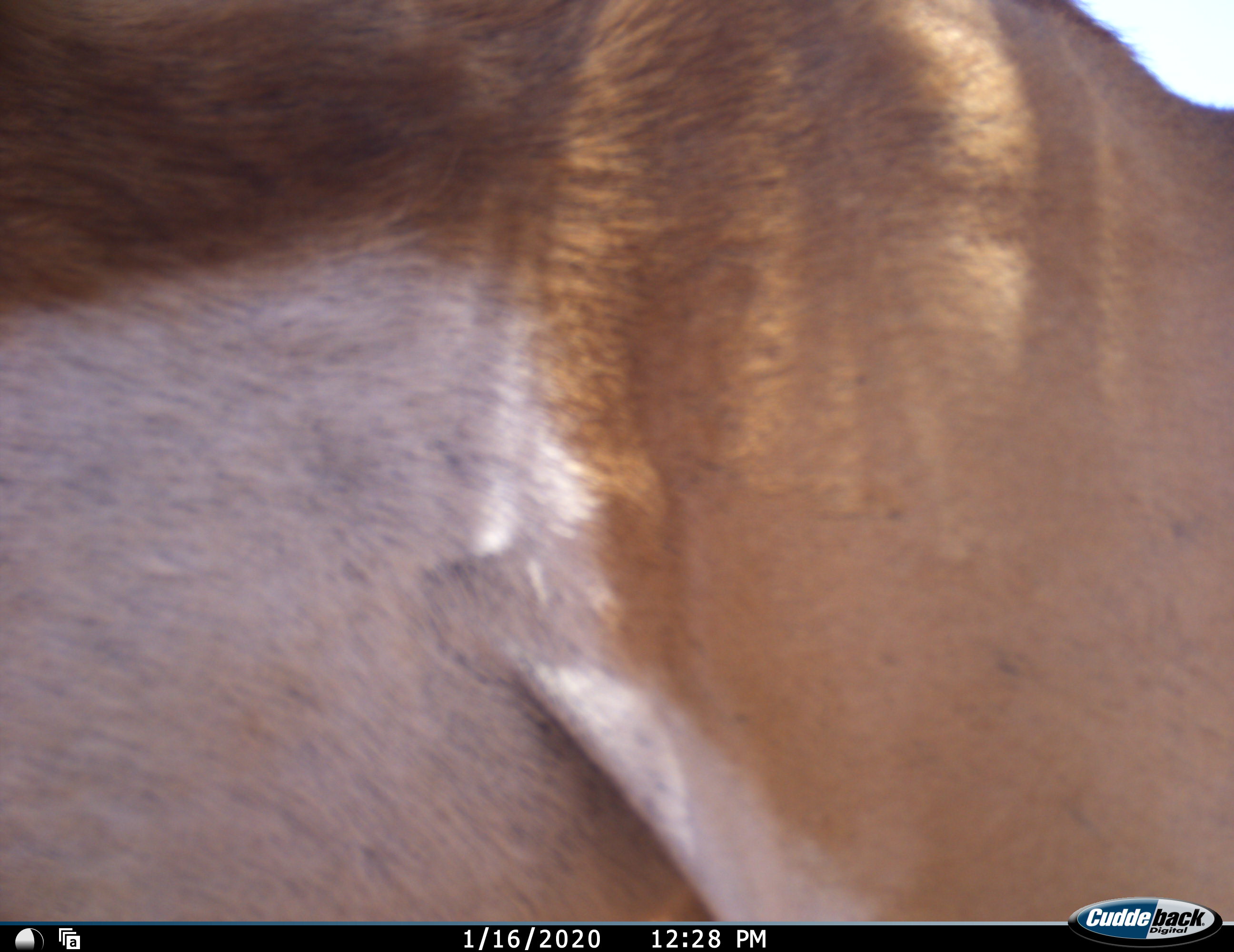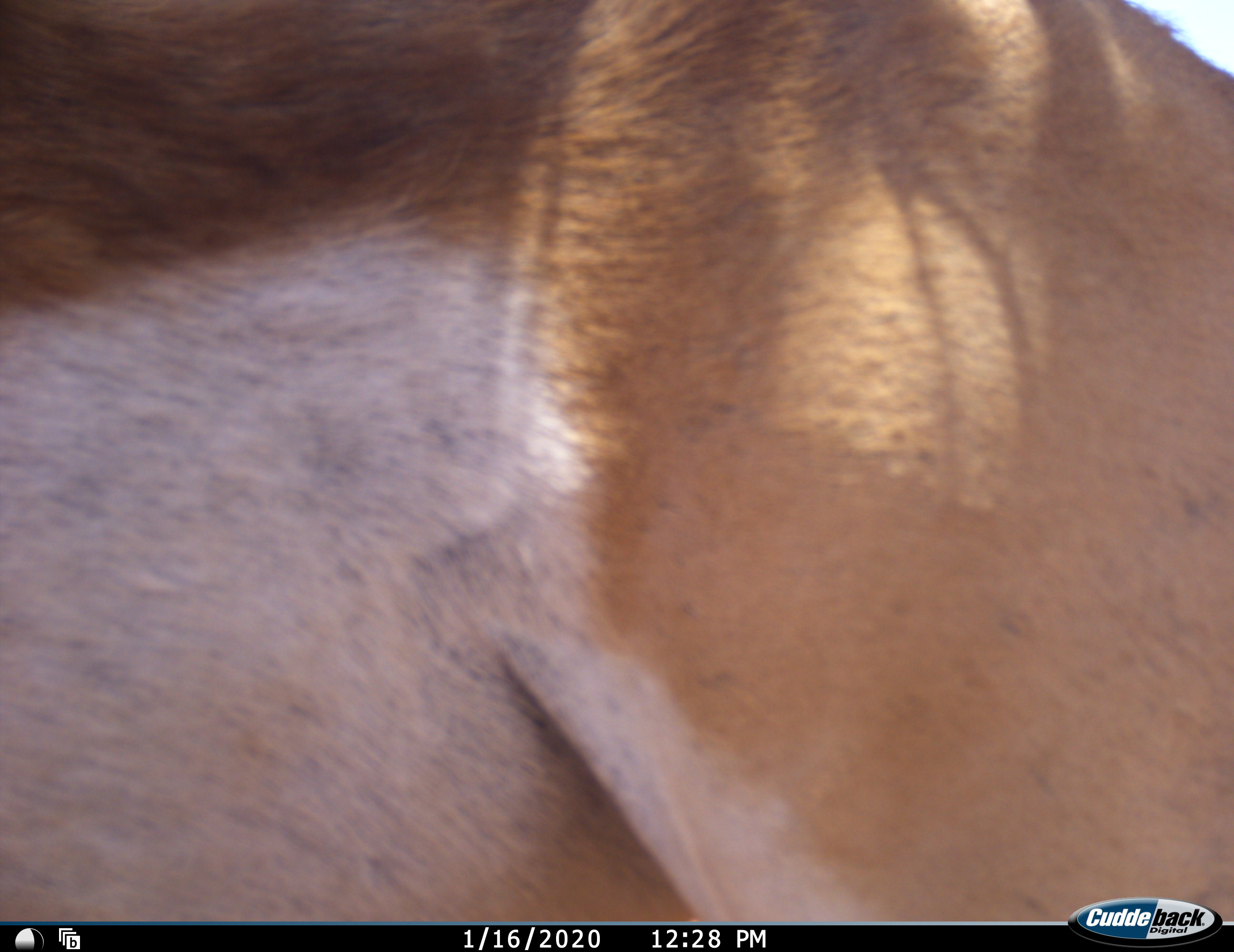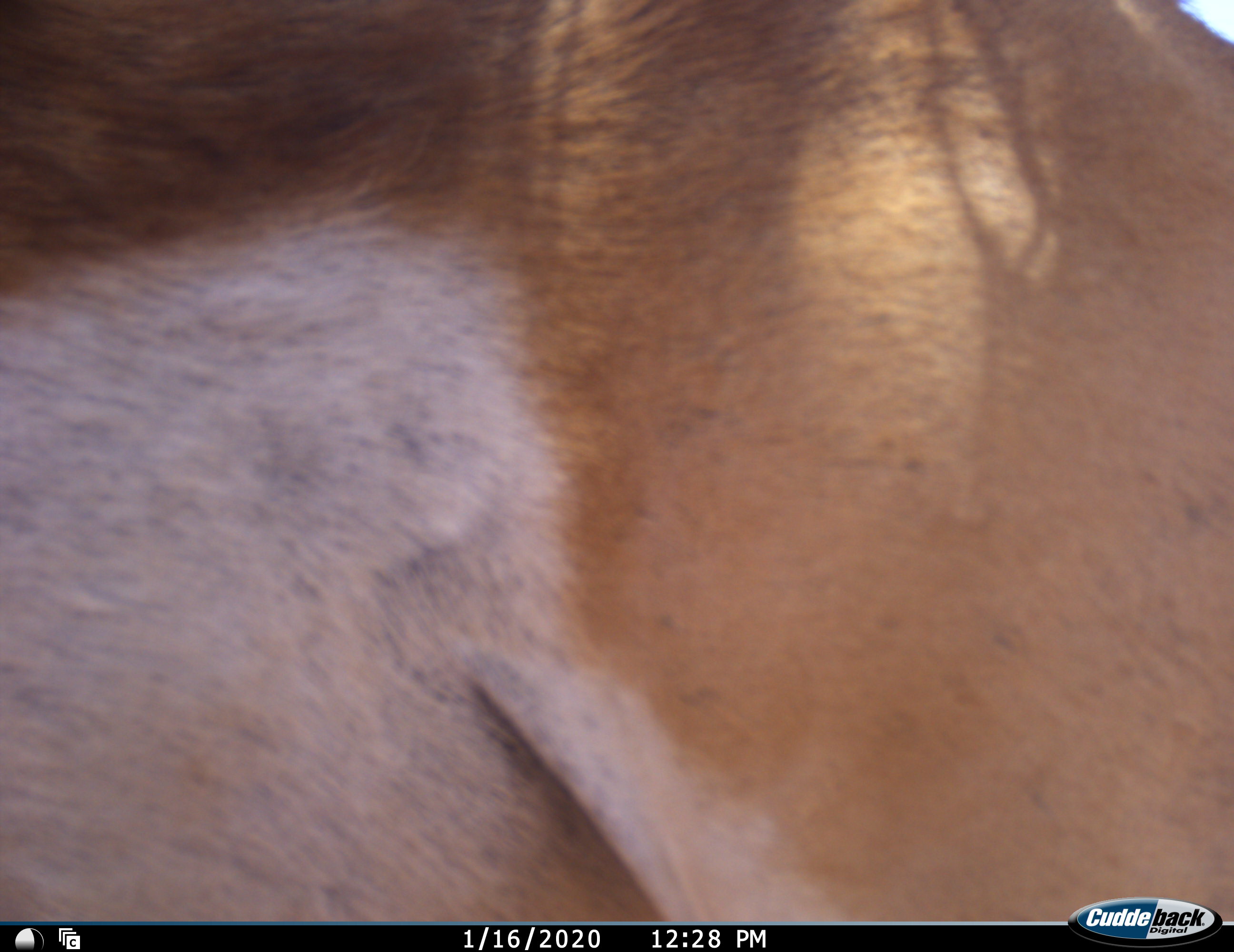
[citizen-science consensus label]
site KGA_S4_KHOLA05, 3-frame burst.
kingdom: Animalia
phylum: Chordata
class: Mammalia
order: Artiodactyla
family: Bovidae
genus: Antidorcas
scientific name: Antidorcas marsupialis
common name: springbok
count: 1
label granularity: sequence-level